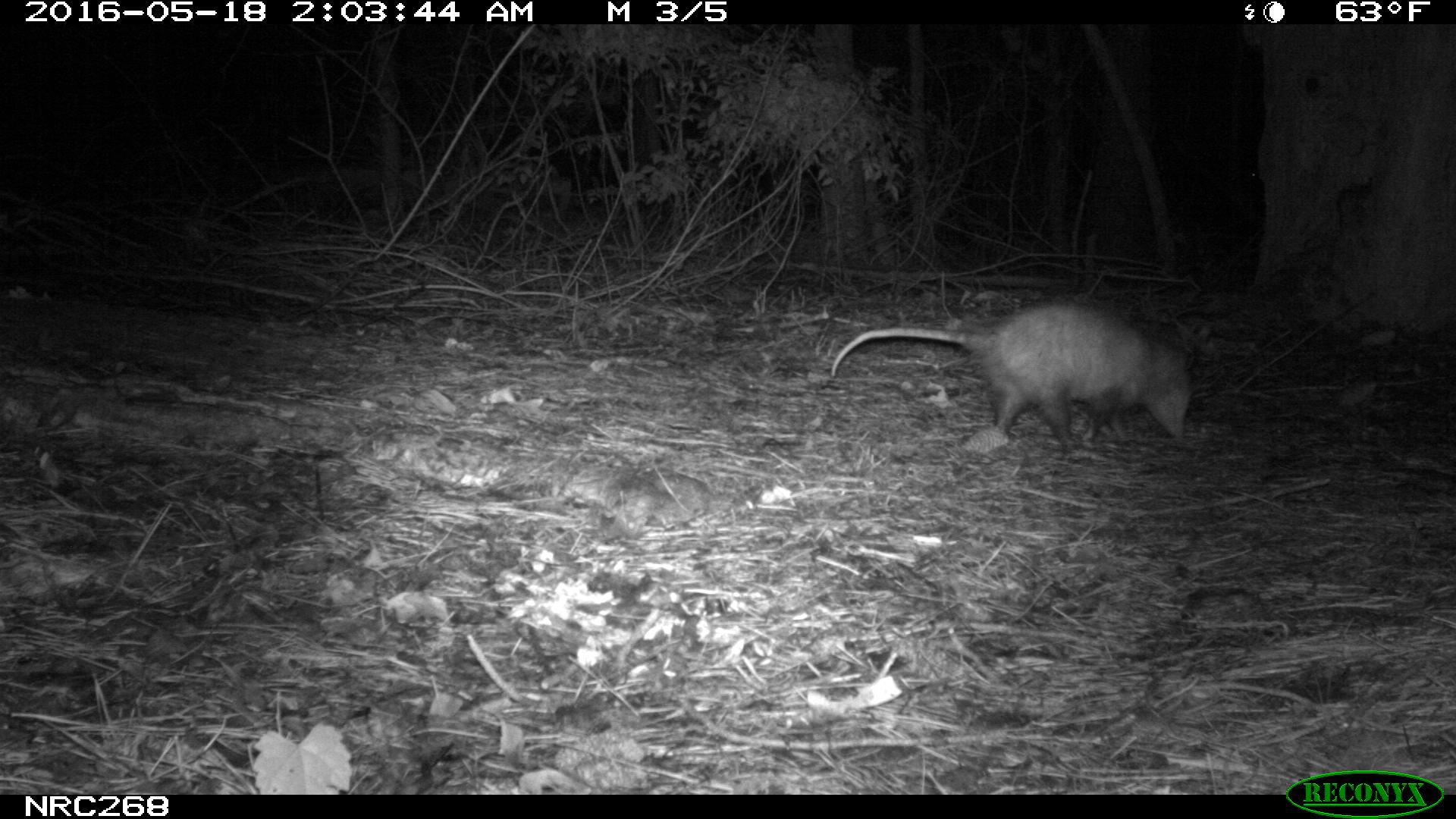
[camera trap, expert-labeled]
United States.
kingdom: Animalia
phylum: Chordata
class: Mammalia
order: Didelphimorphia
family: Didelphidae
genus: Didelphis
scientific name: Didelphis virginiana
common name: virginia opossum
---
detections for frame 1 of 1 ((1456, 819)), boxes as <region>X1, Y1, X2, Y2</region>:
Virginia Opossum: <region>824, 285, 1207, 465</region>